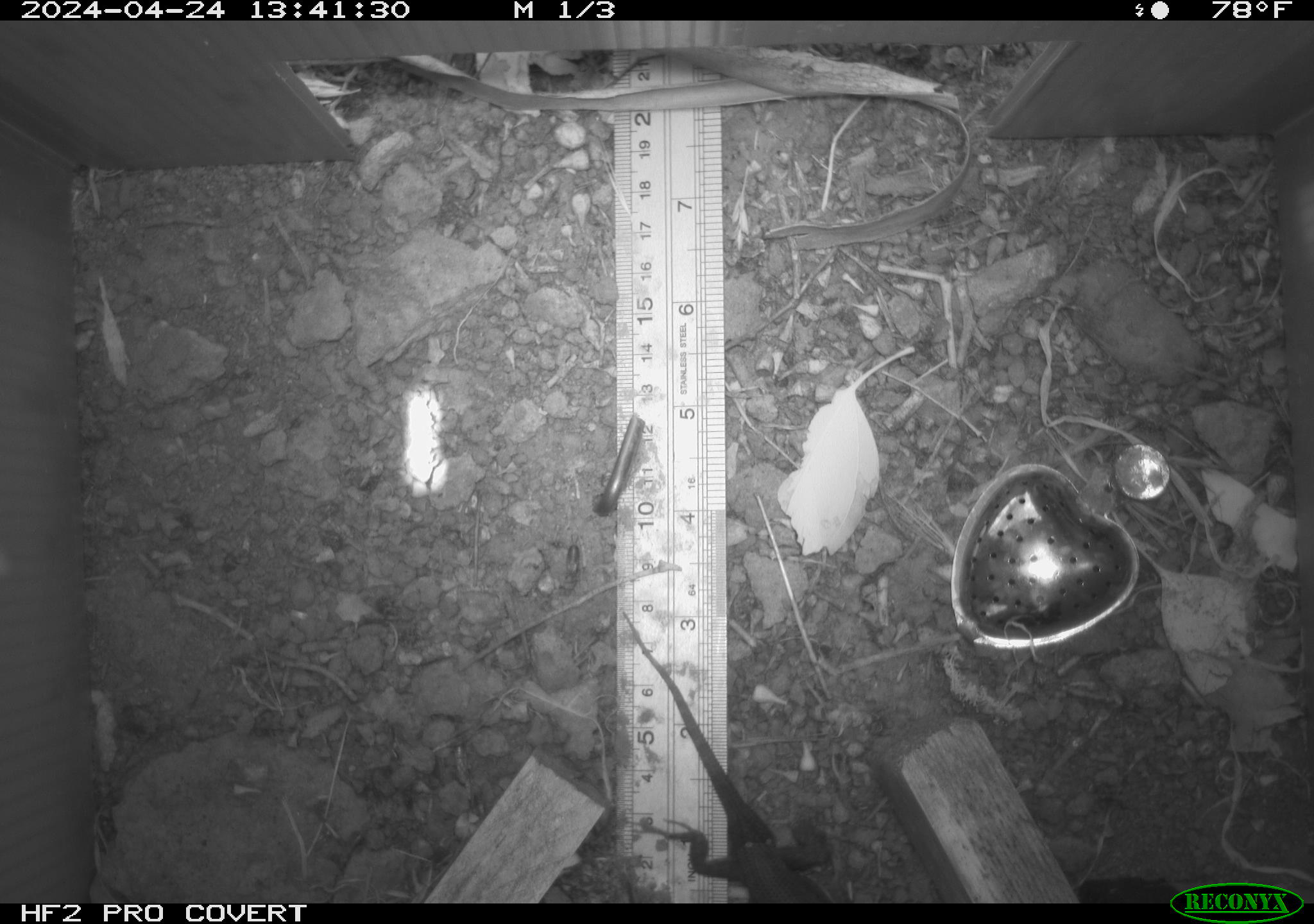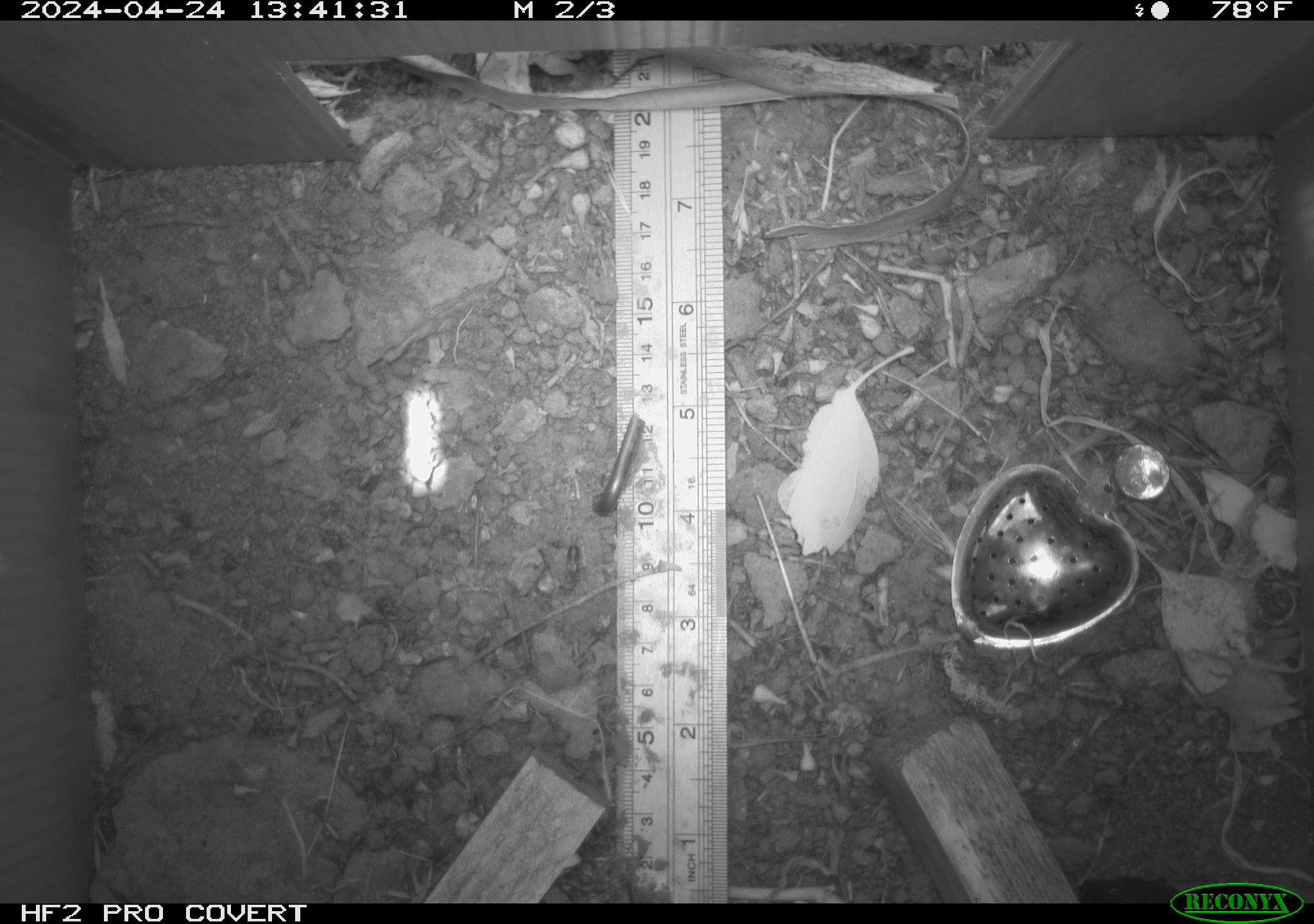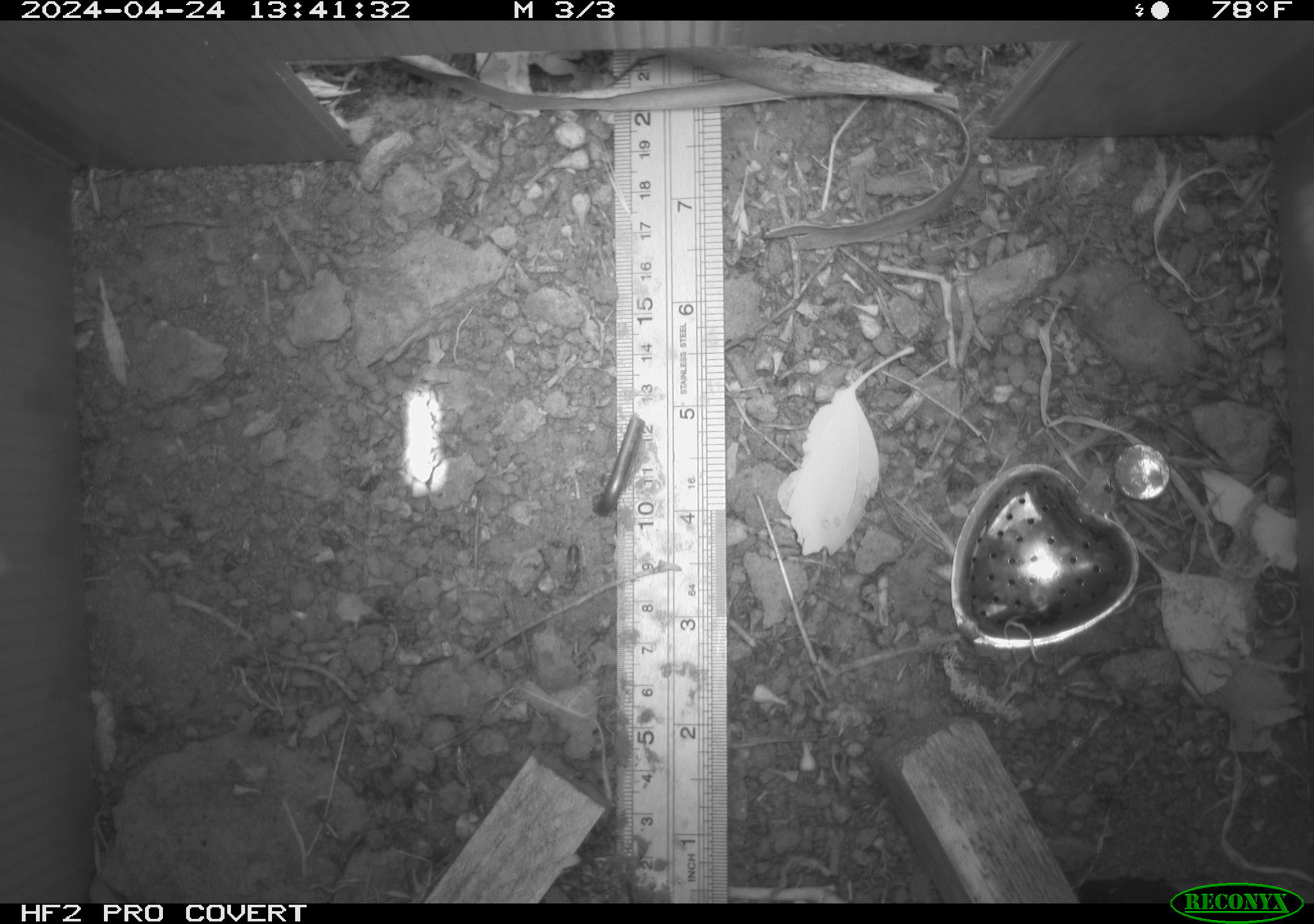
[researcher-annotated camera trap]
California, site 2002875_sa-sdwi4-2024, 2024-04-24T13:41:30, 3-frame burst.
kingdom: Animalia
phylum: Chordata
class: Reptilia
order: Squamata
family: Phrynosomatidae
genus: Sceloporus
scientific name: Sceloporus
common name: spiny lizards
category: sceloporus species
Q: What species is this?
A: Sceloporus species (spiny lizards) (Sceloporus).